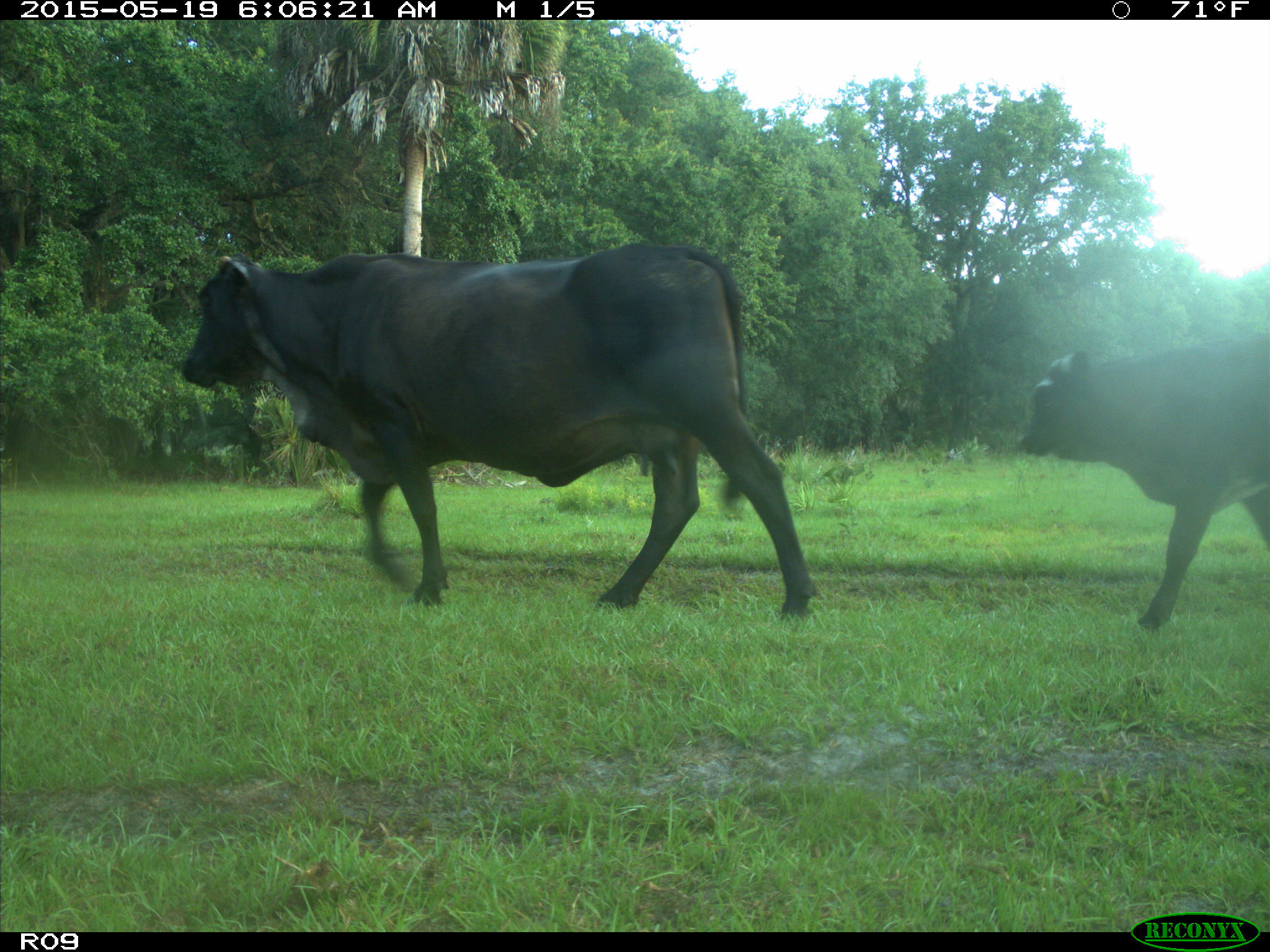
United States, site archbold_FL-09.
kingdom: Animalia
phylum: Chordata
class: Mammalia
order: Artiodactyla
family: Bovidae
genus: Bos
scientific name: Bos taurus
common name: domestic cow